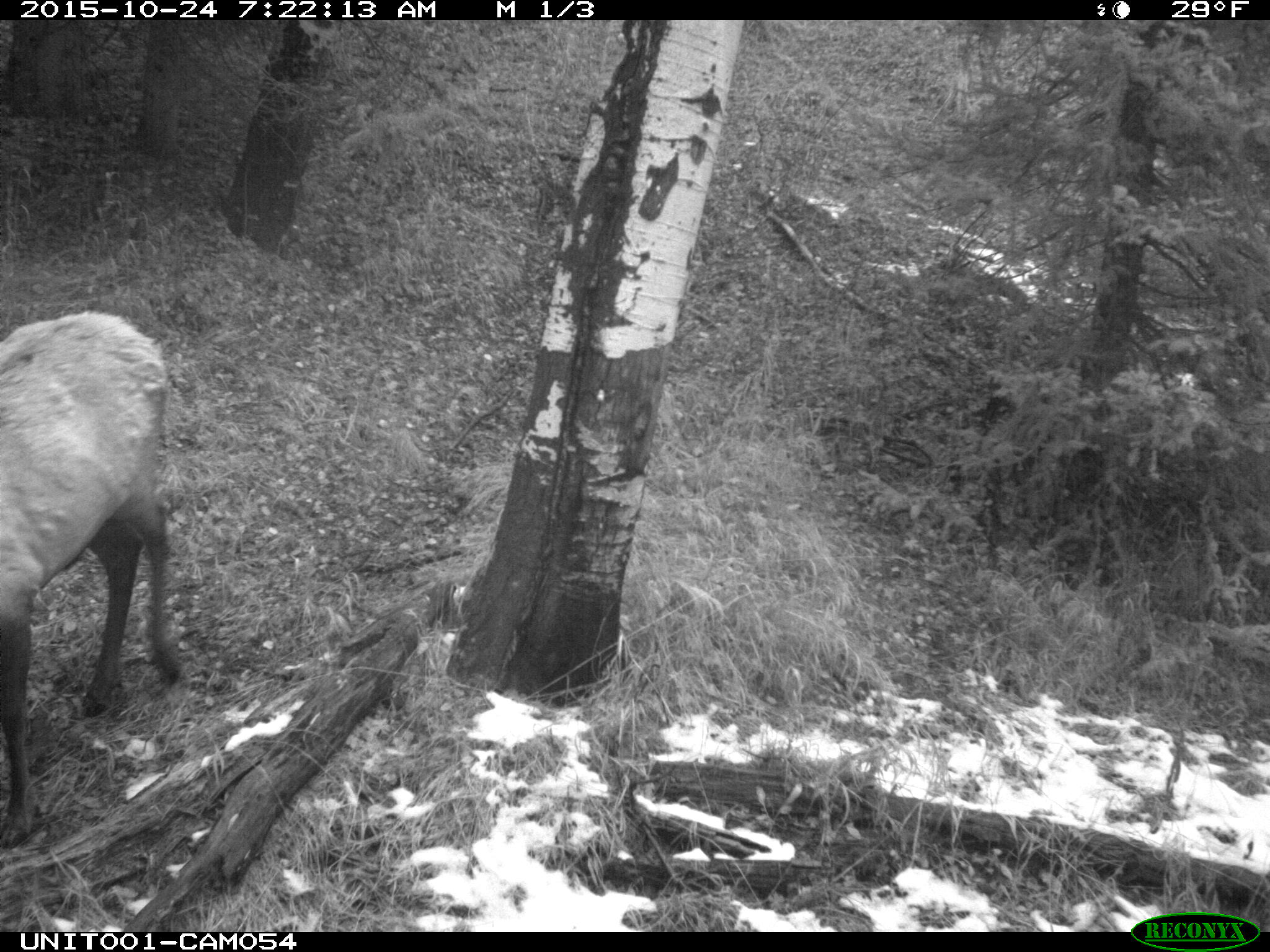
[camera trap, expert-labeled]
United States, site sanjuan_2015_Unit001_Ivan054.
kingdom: Animalia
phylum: Chordata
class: Mammalia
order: Artiodactyla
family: Cervidae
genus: Cervus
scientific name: Cervus elaphus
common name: red deer